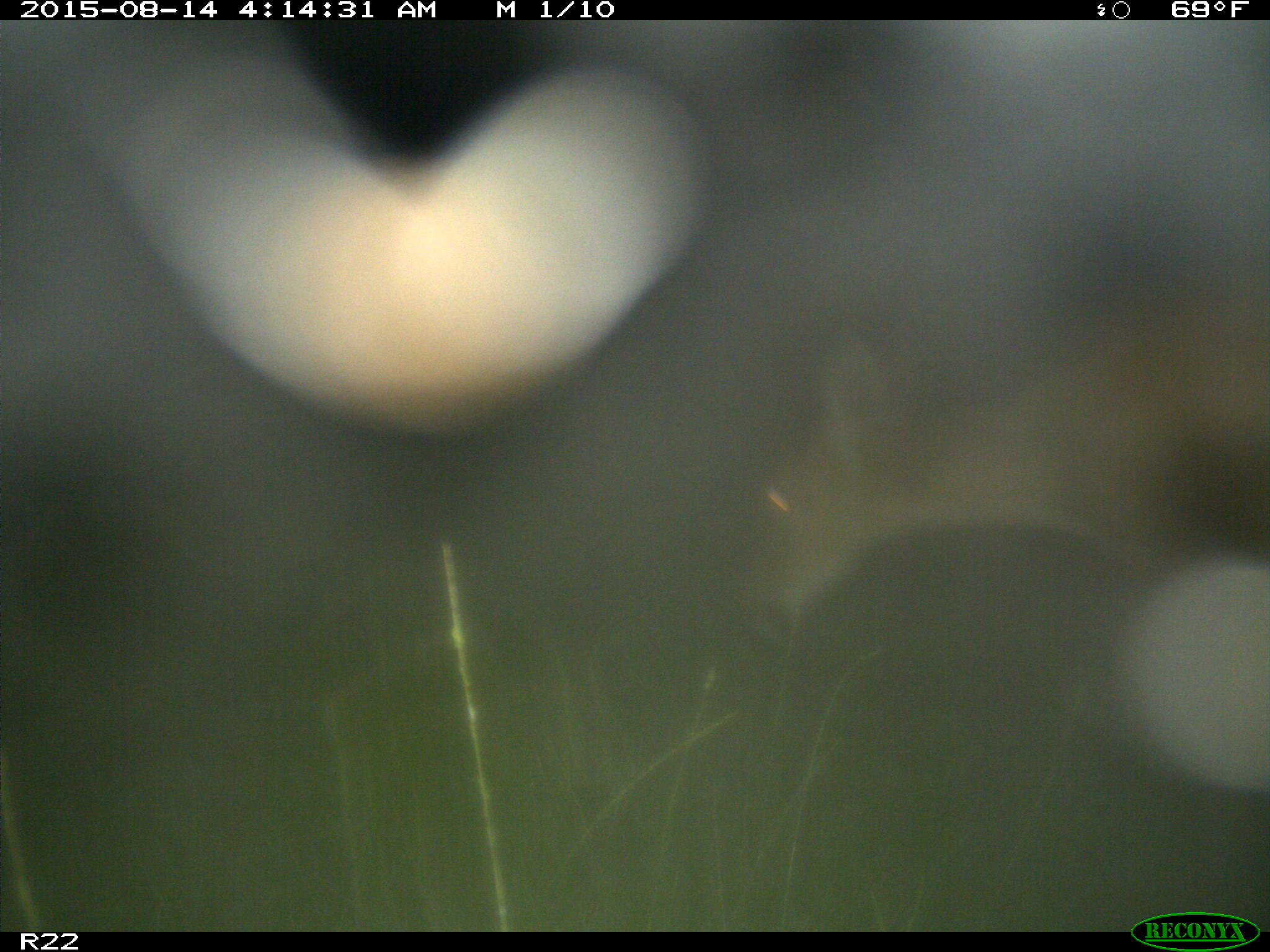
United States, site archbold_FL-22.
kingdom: Animalia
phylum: Chordata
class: Mammalia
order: Artiodactyla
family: Cervidae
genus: Odocoileus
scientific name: Odocoileus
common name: deer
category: unidentified deer